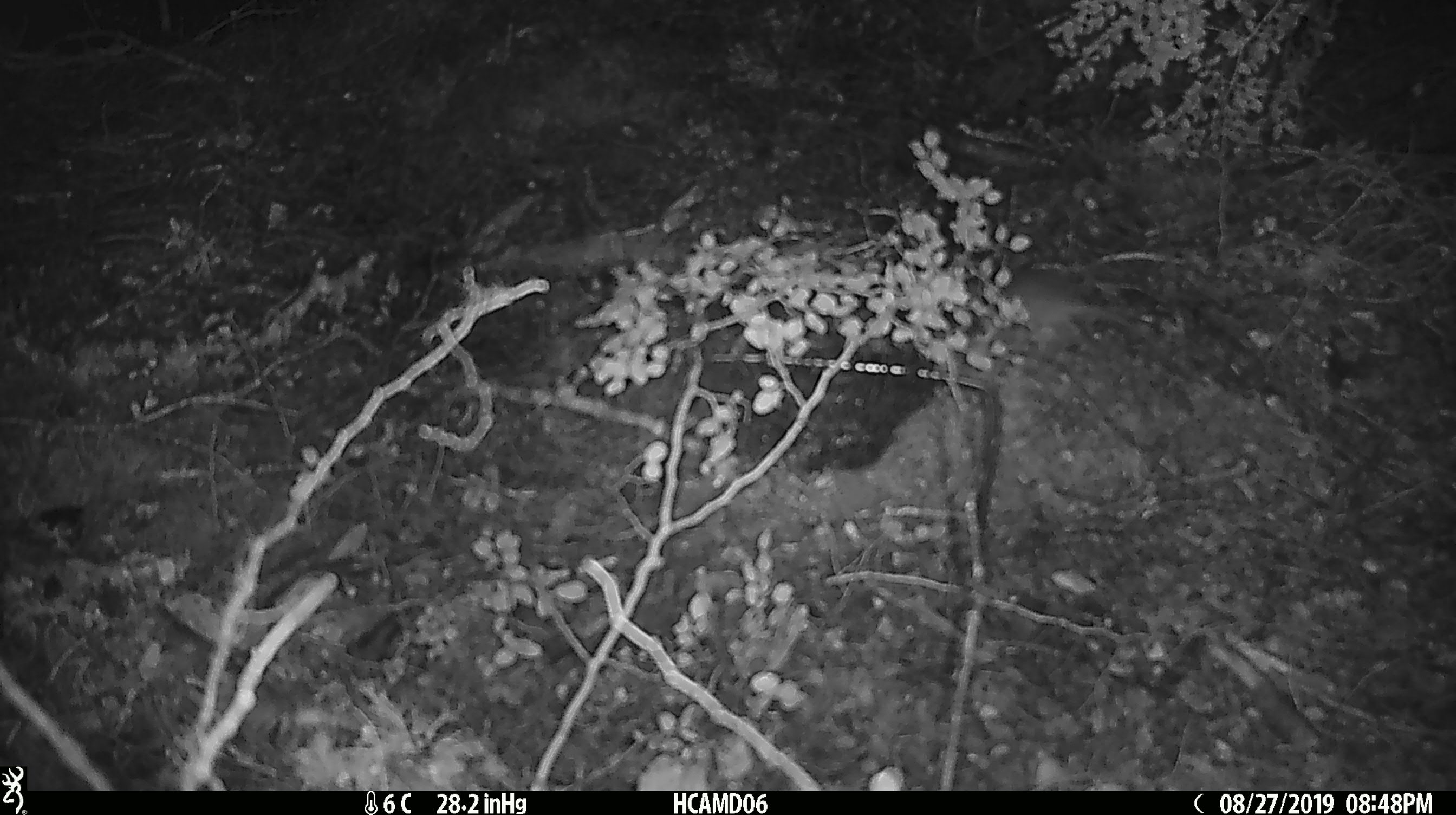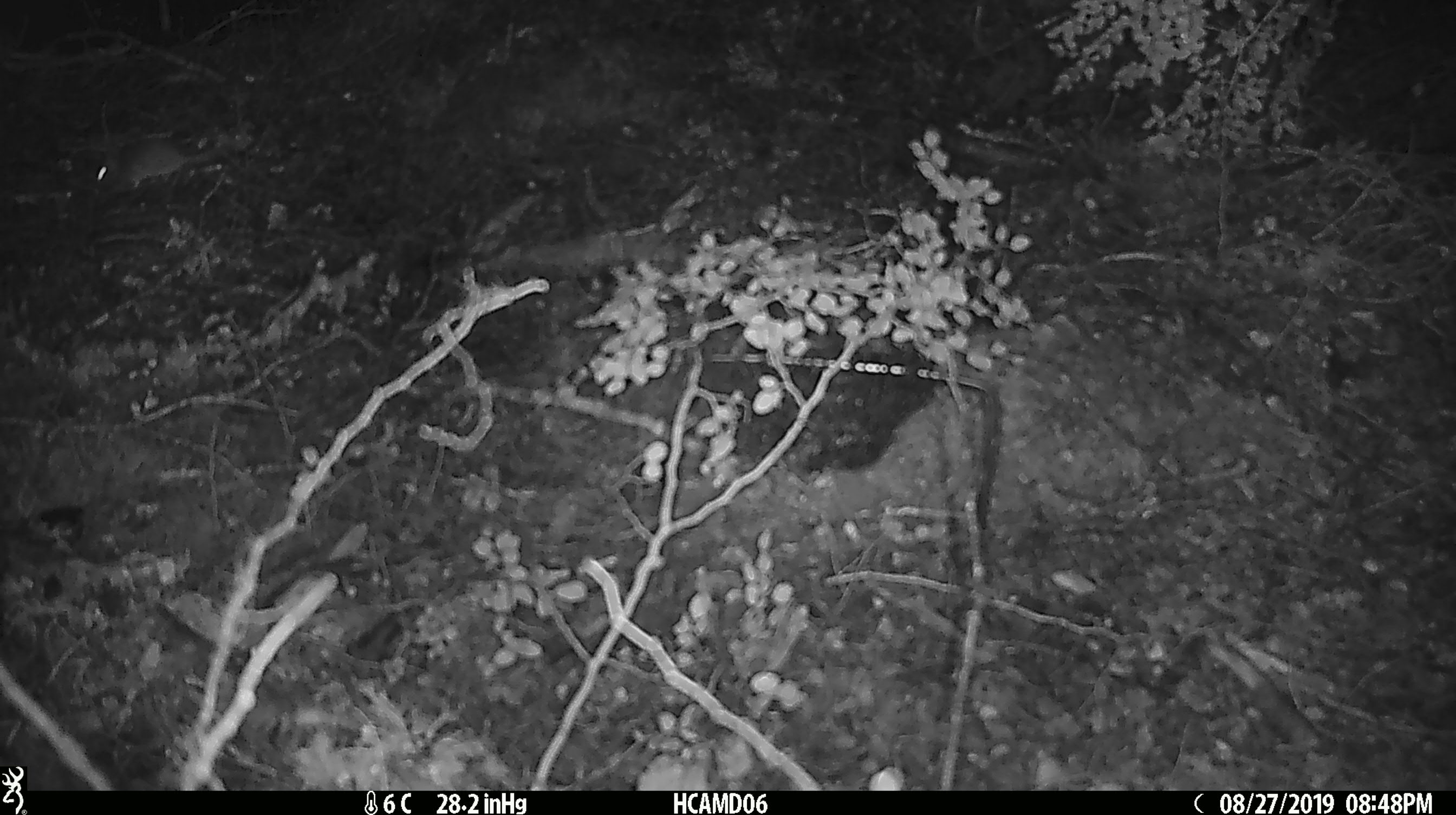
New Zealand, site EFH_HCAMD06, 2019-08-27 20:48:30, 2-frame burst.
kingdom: Animalia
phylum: Chordata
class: Mammalia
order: Rodentia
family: Muridae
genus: Mus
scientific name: Mus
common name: mouse